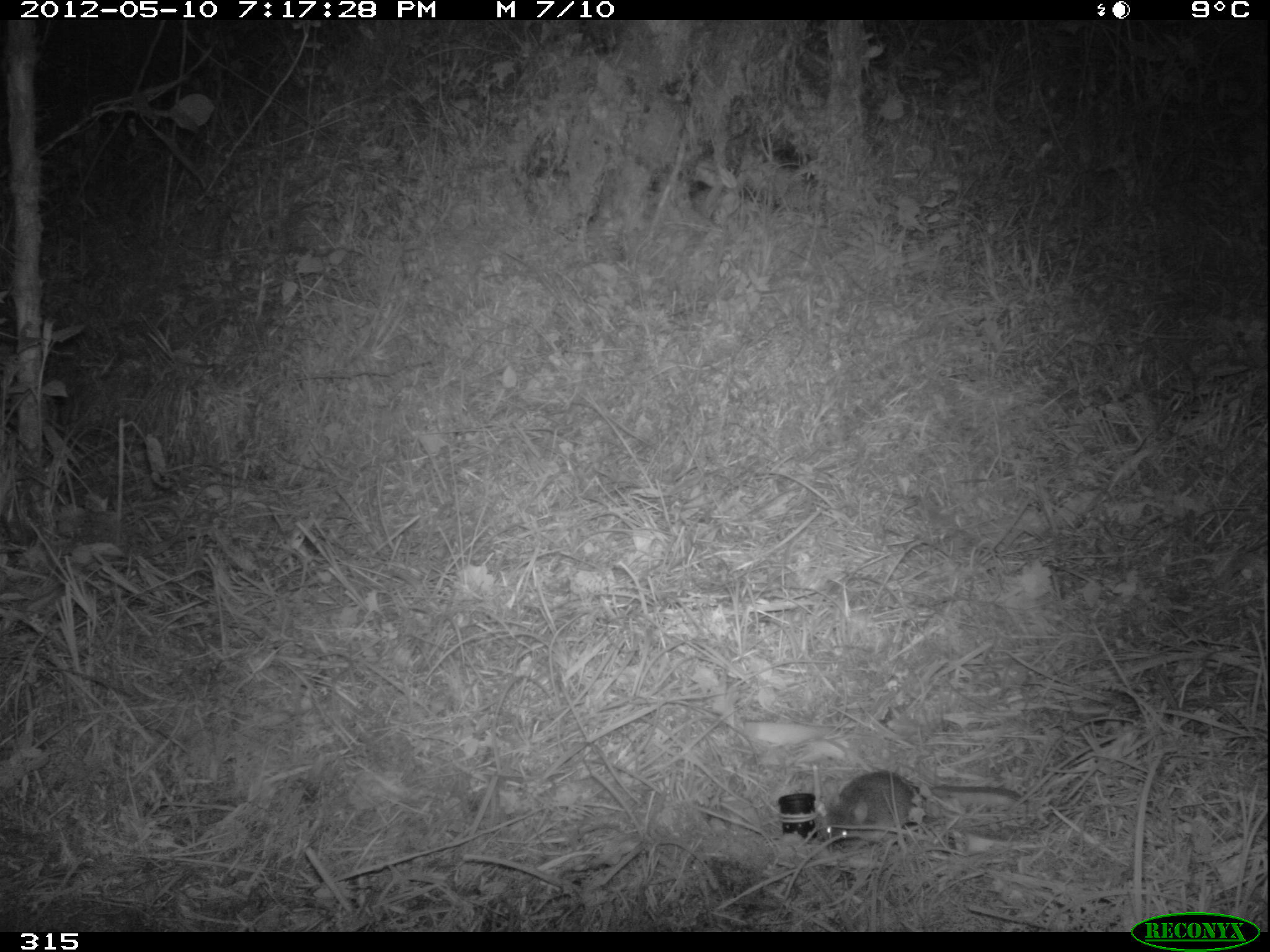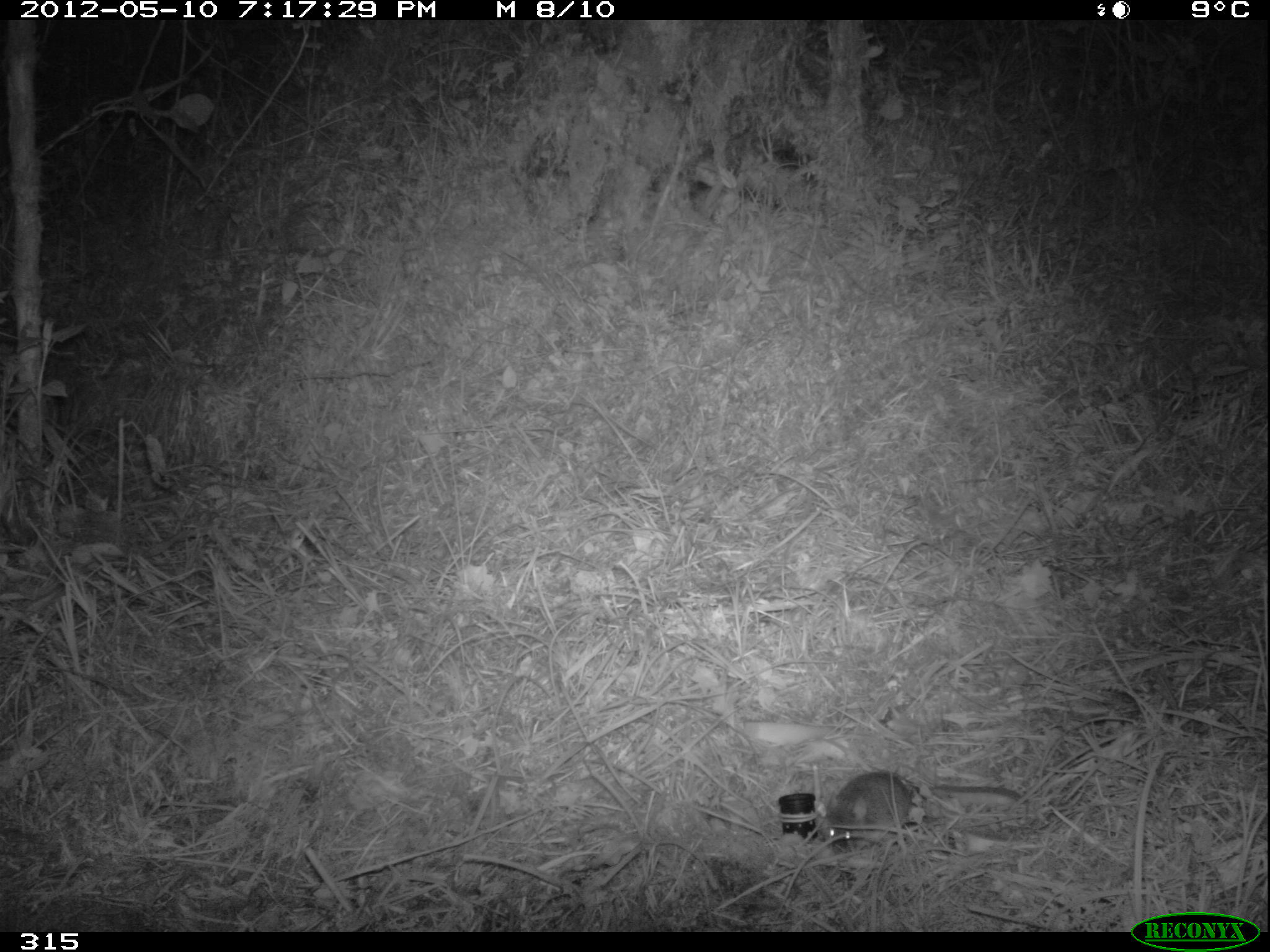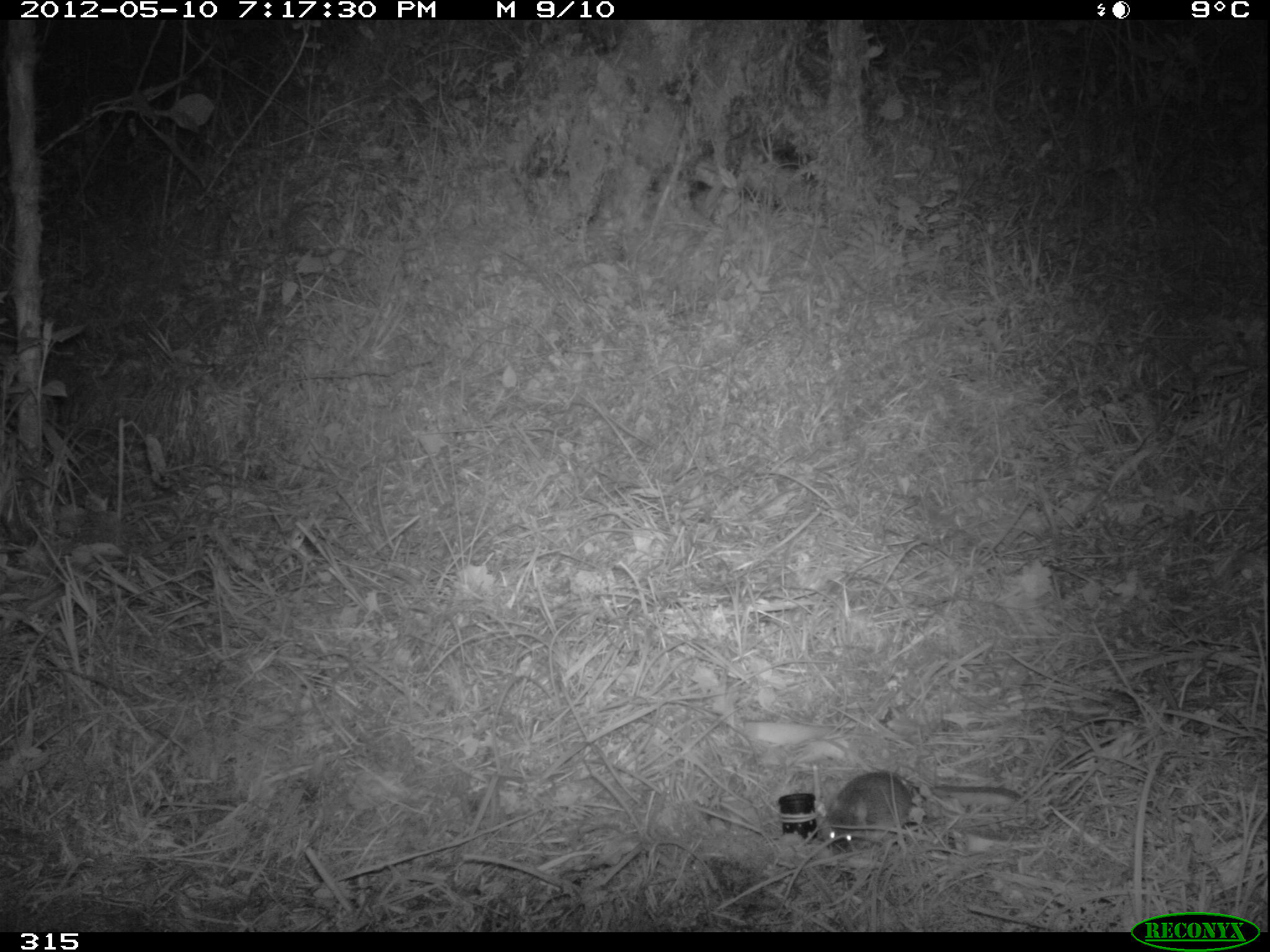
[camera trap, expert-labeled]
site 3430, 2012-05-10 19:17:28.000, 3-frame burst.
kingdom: Animalia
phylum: Chordata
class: Mammalia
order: Rodentia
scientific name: Rodentia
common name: rodents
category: unknown rodent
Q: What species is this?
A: Unknown rodent (rodents) (Rodentia).